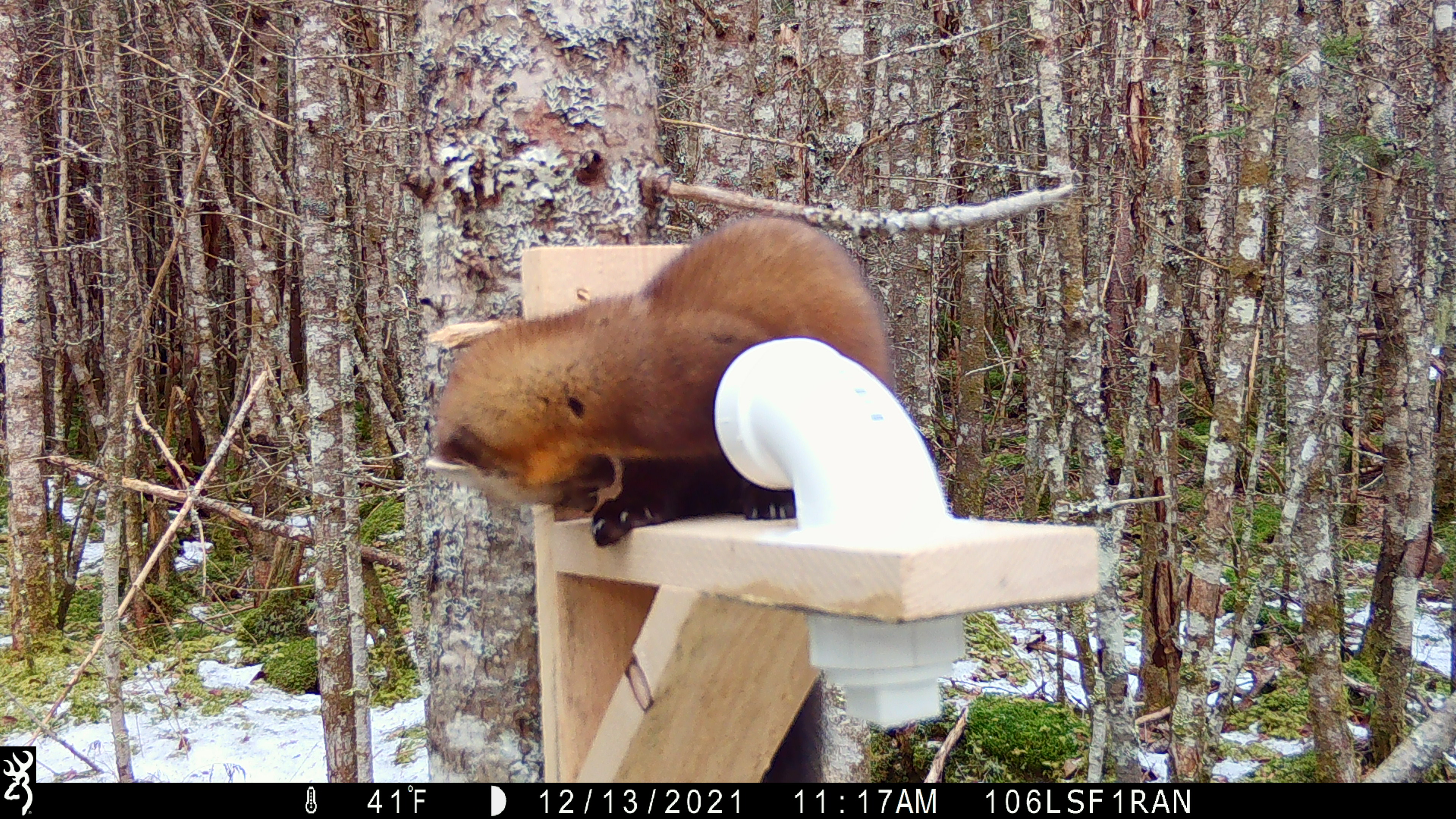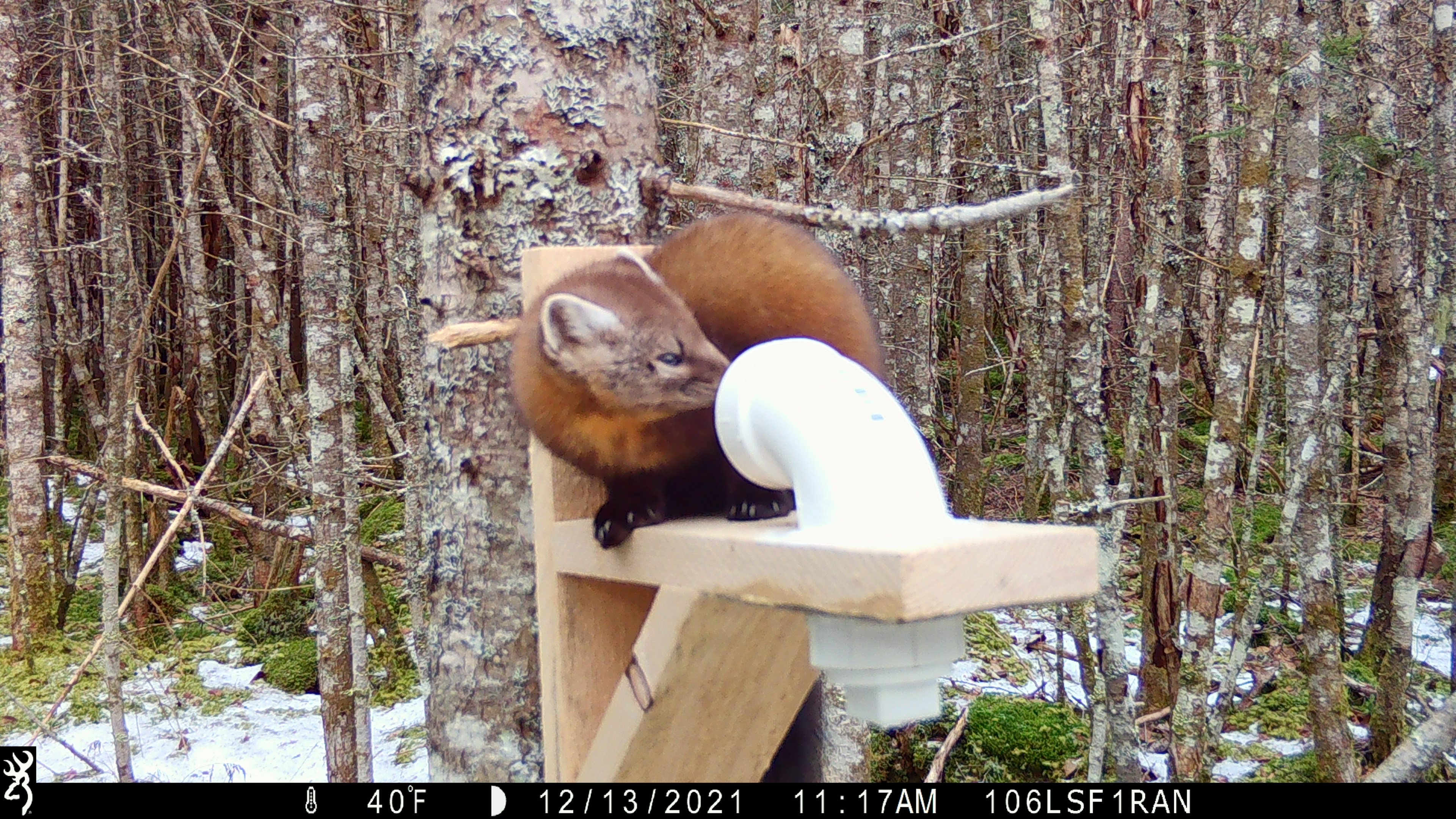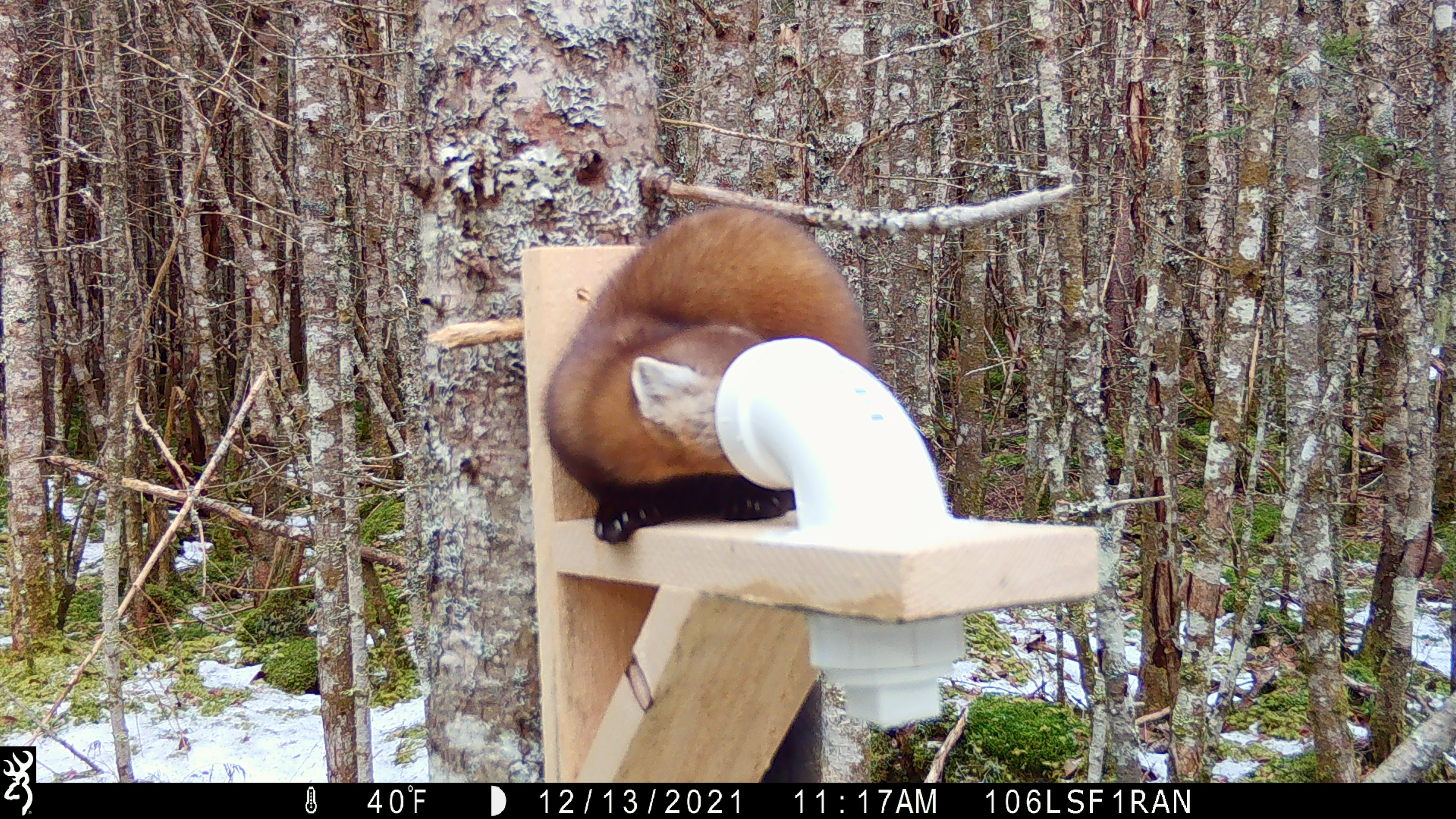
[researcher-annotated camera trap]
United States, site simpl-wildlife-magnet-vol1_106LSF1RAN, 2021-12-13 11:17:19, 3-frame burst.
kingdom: Animalia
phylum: Chordata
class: Mammalia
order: Carnivora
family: Mustelidae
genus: Martes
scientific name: Martes americana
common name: american marten